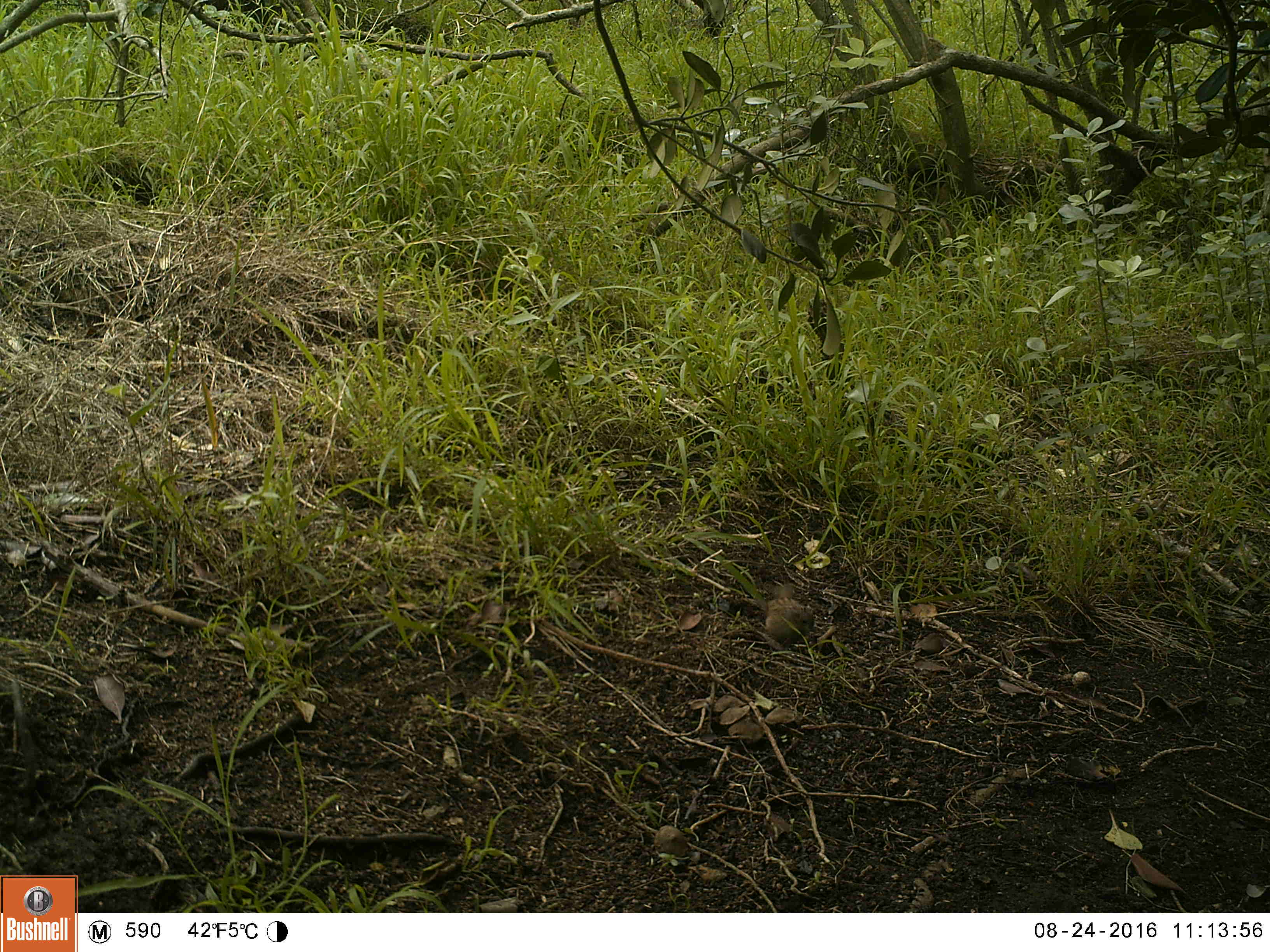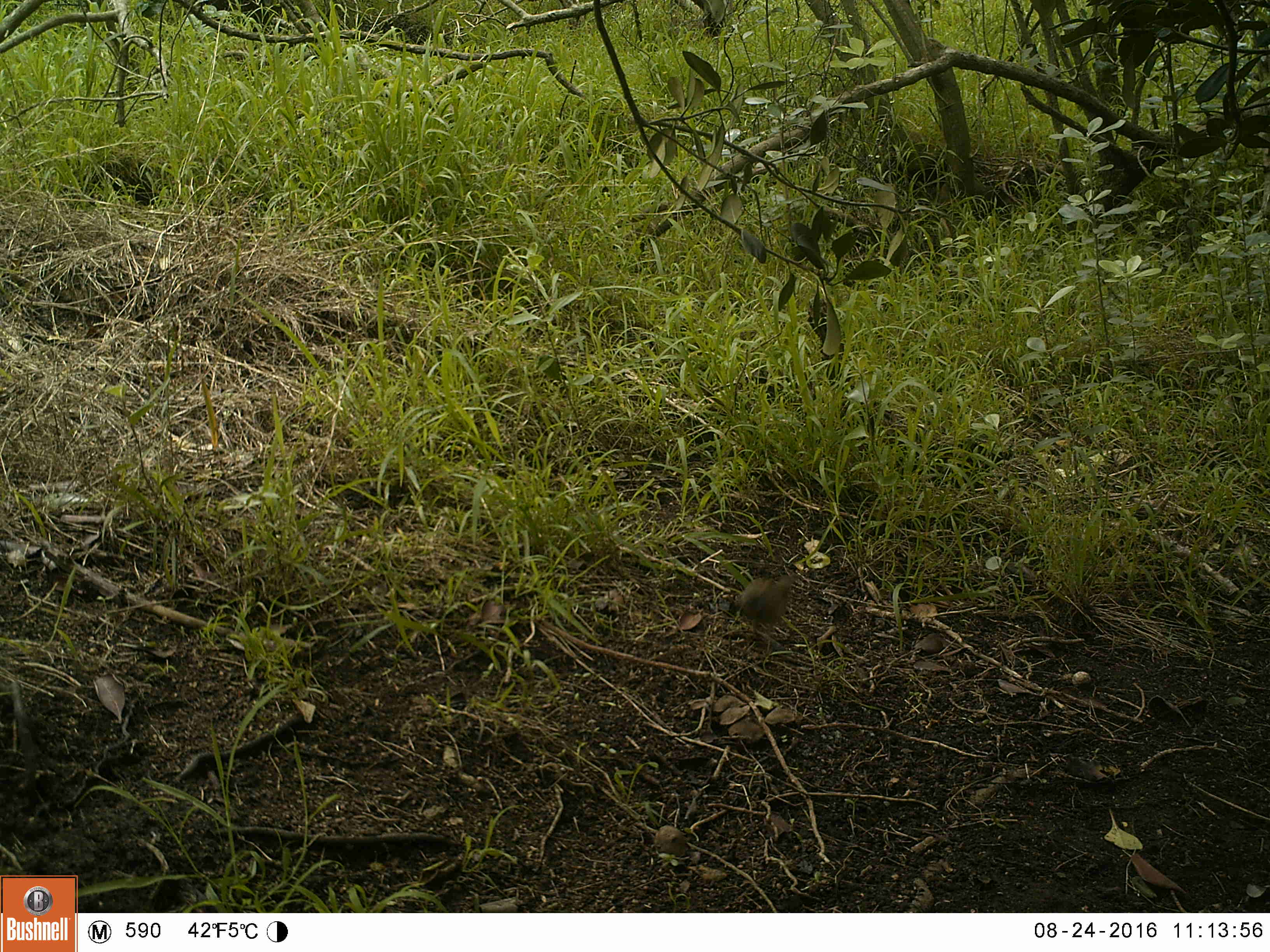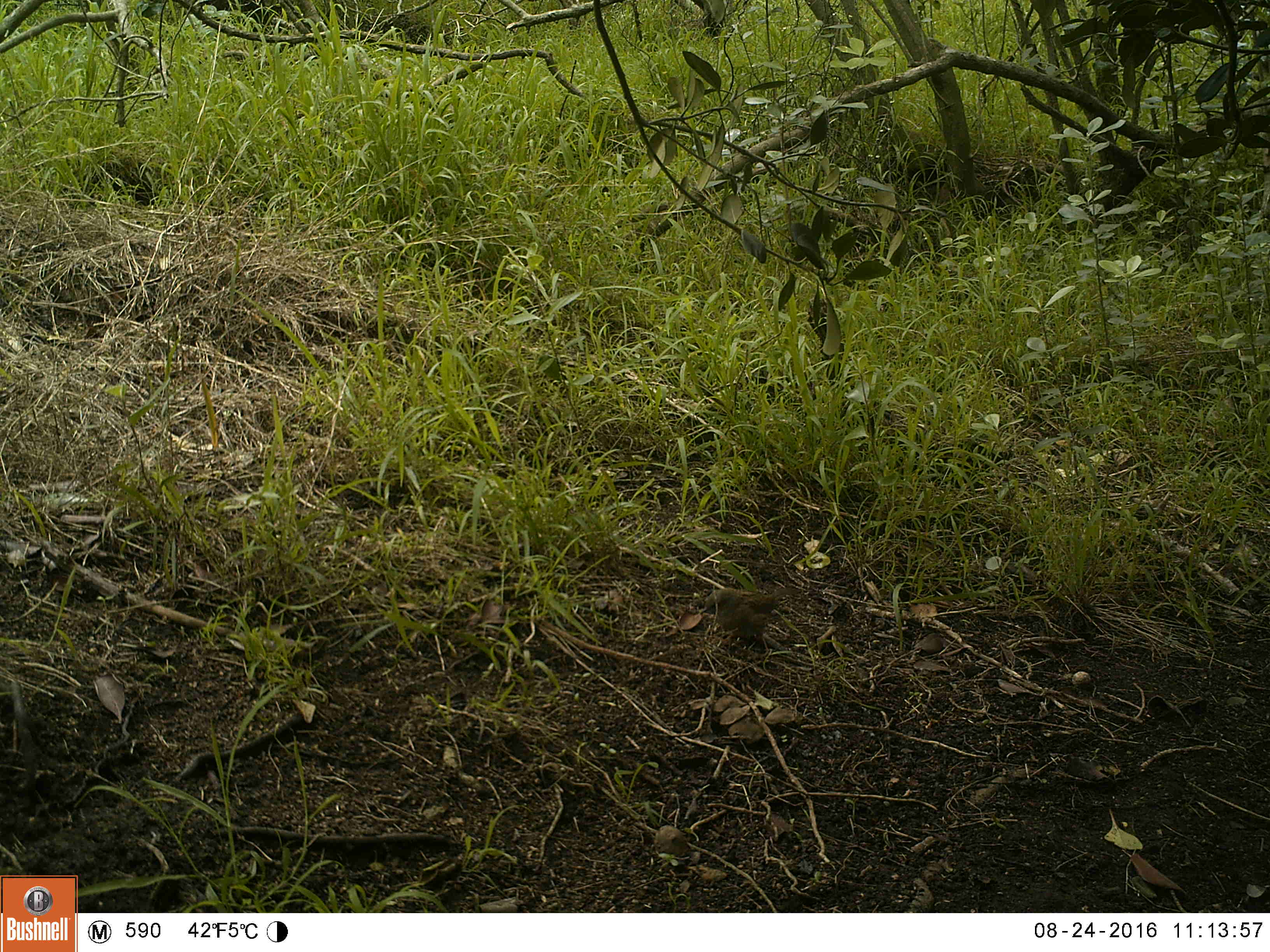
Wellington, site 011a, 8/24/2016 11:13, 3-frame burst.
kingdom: Animalia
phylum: Chordata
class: Aves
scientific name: Aves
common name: bird